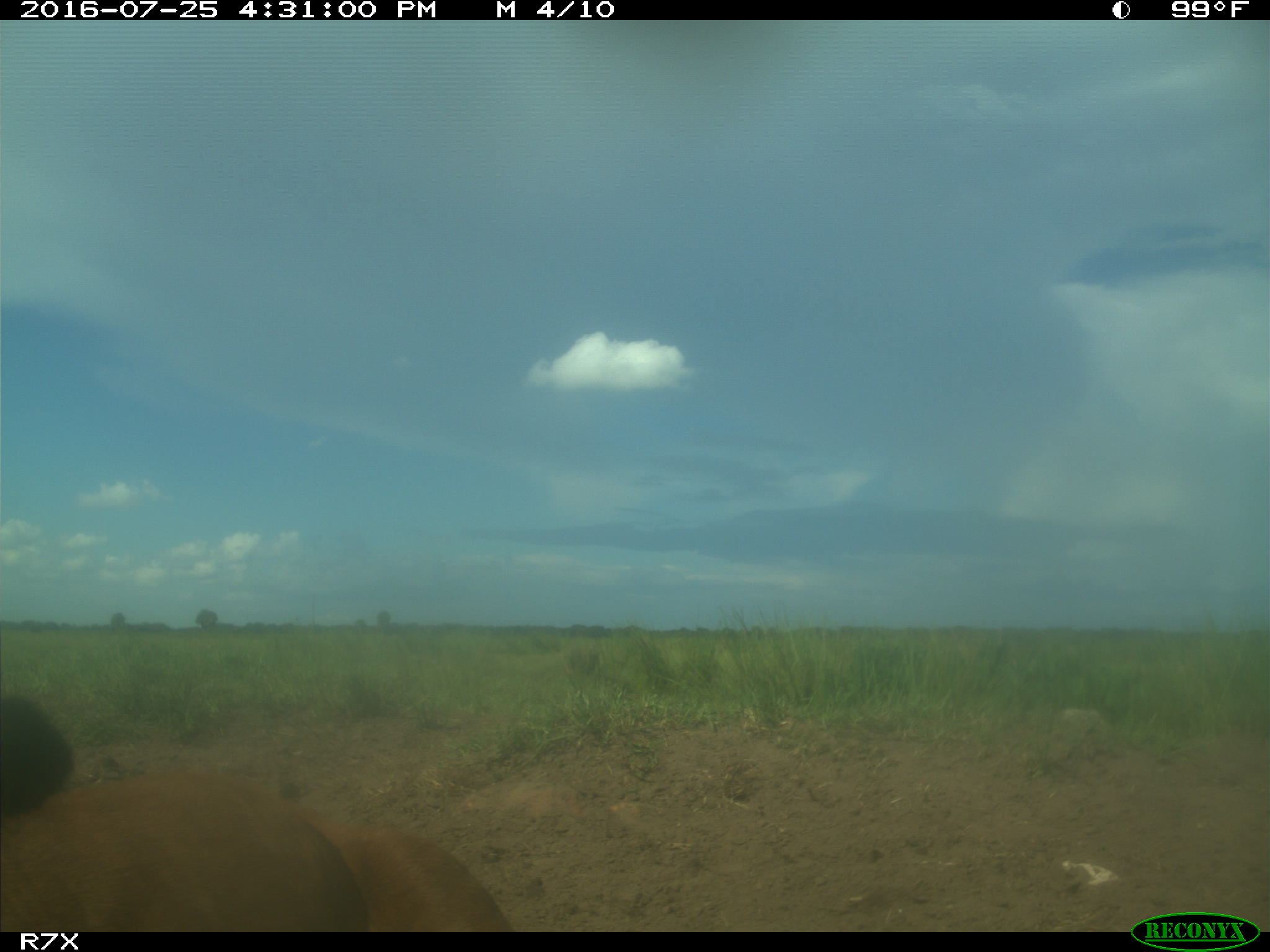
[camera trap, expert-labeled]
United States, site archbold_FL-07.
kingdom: Animalia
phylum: Chordata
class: Mammalia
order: Artiodactyla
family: Bovidae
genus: Bos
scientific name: Bos taurus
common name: domestic cow